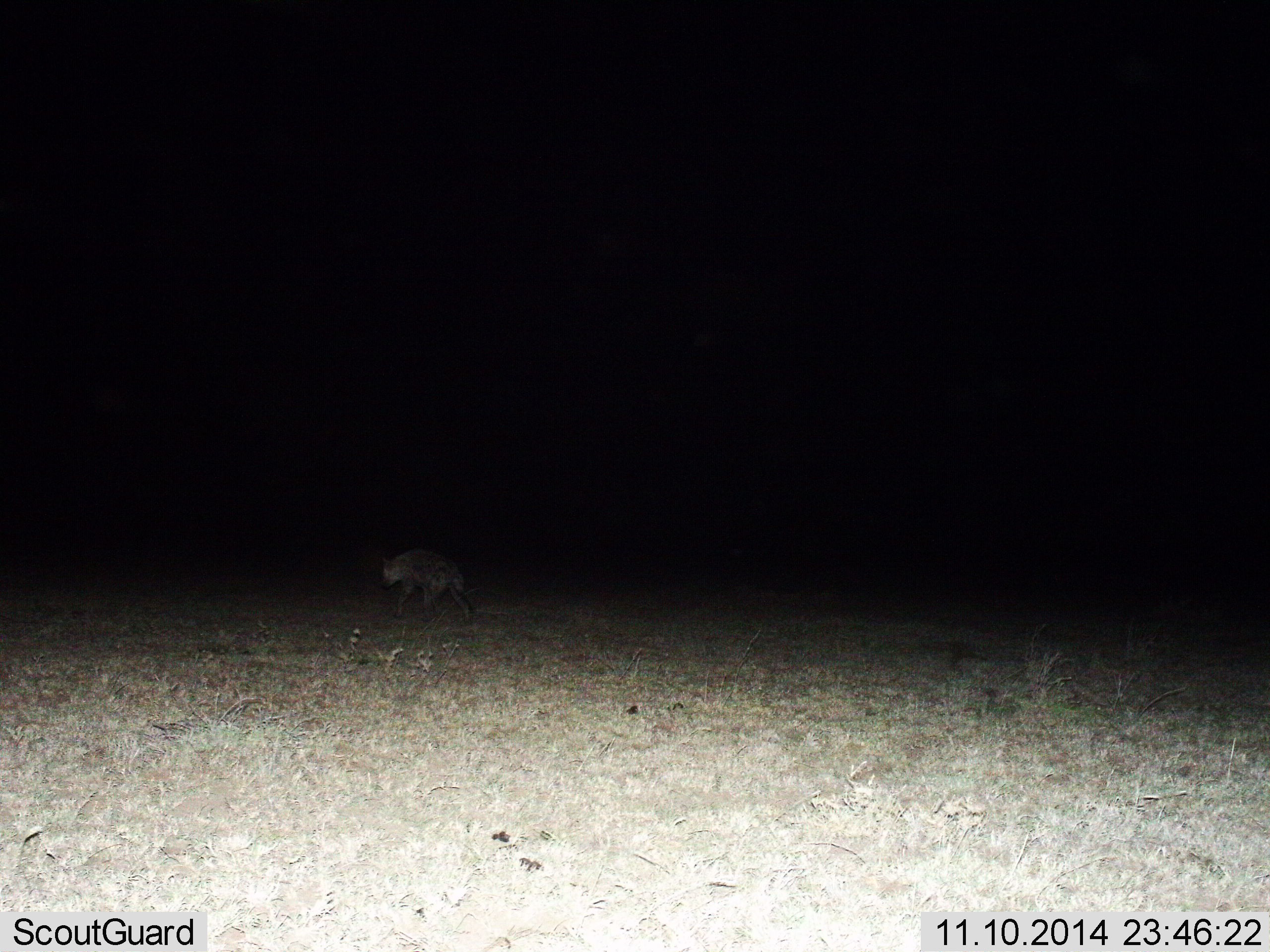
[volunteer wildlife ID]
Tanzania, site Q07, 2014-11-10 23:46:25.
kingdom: Animalia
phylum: Chordata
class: Mammalia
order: Carnivora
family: Hyaenidae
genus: Crocuta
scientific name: Crocuta crocuta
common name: spotted hyena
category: hyenaspotted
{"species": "hyenaspotted (spotted hyena) (Crocuta crocuta)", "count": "1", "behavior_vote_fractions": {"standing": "10%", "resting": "0%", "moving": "90%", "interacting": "0%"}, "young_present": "0%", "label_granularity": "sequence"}